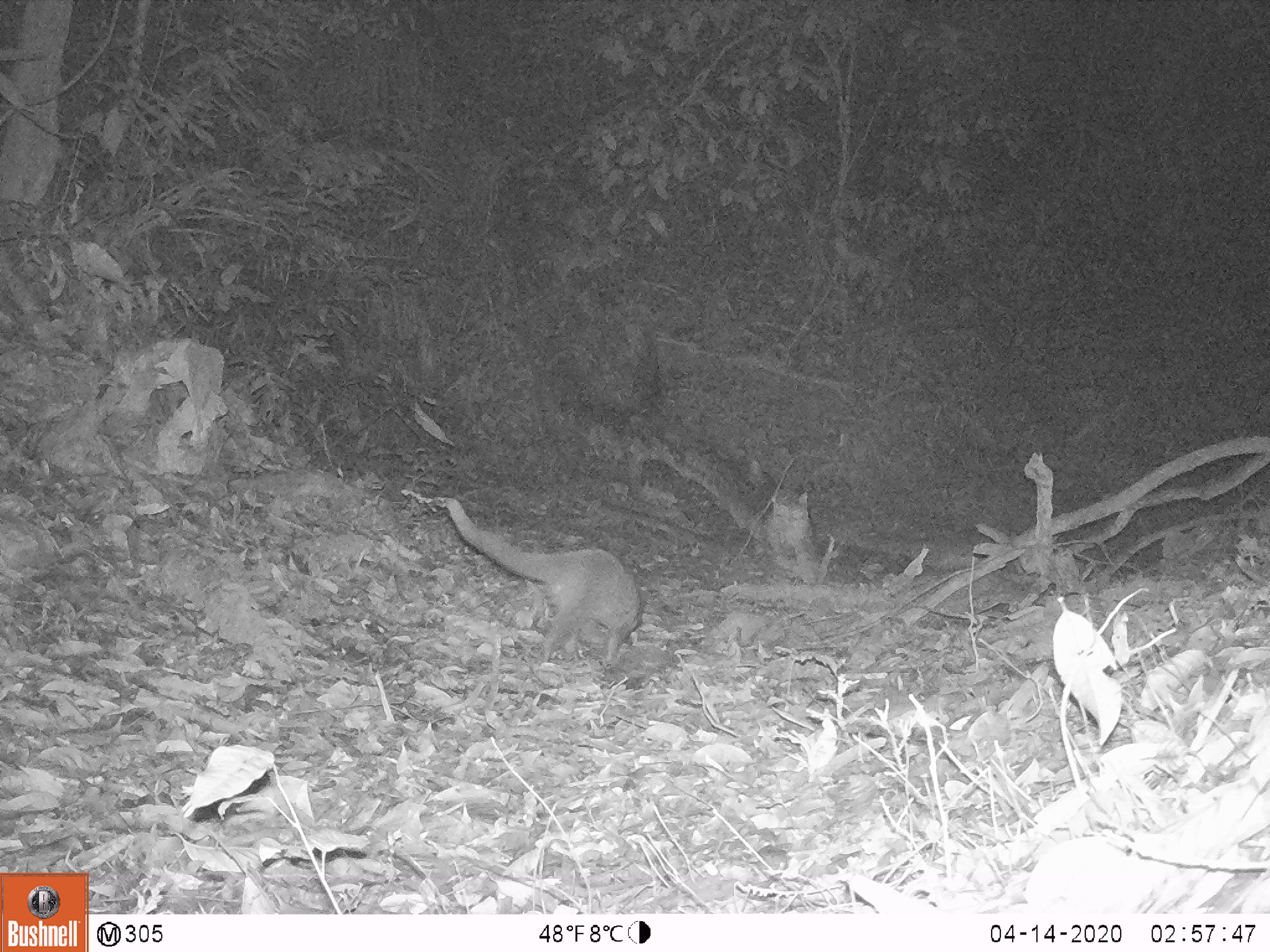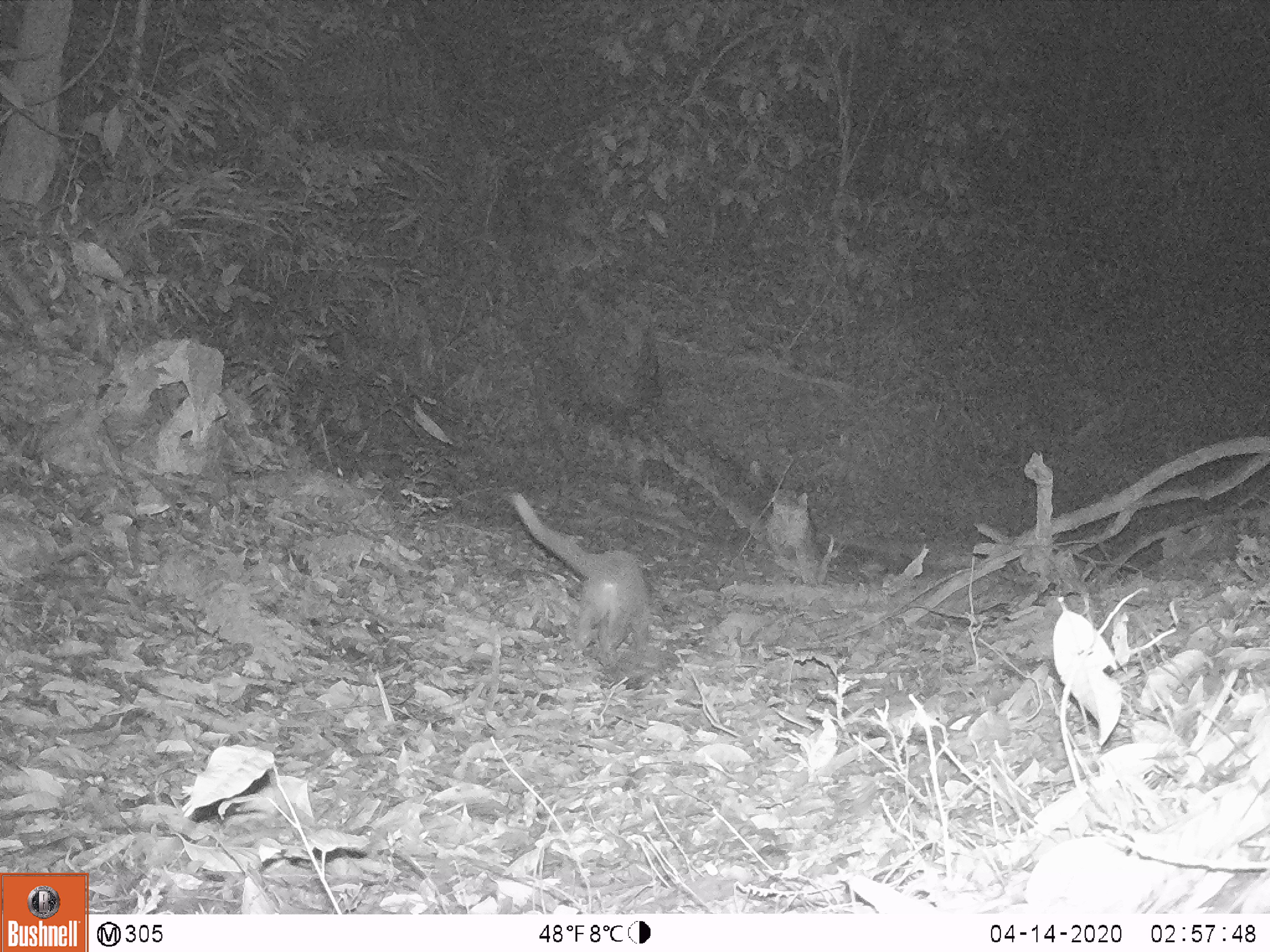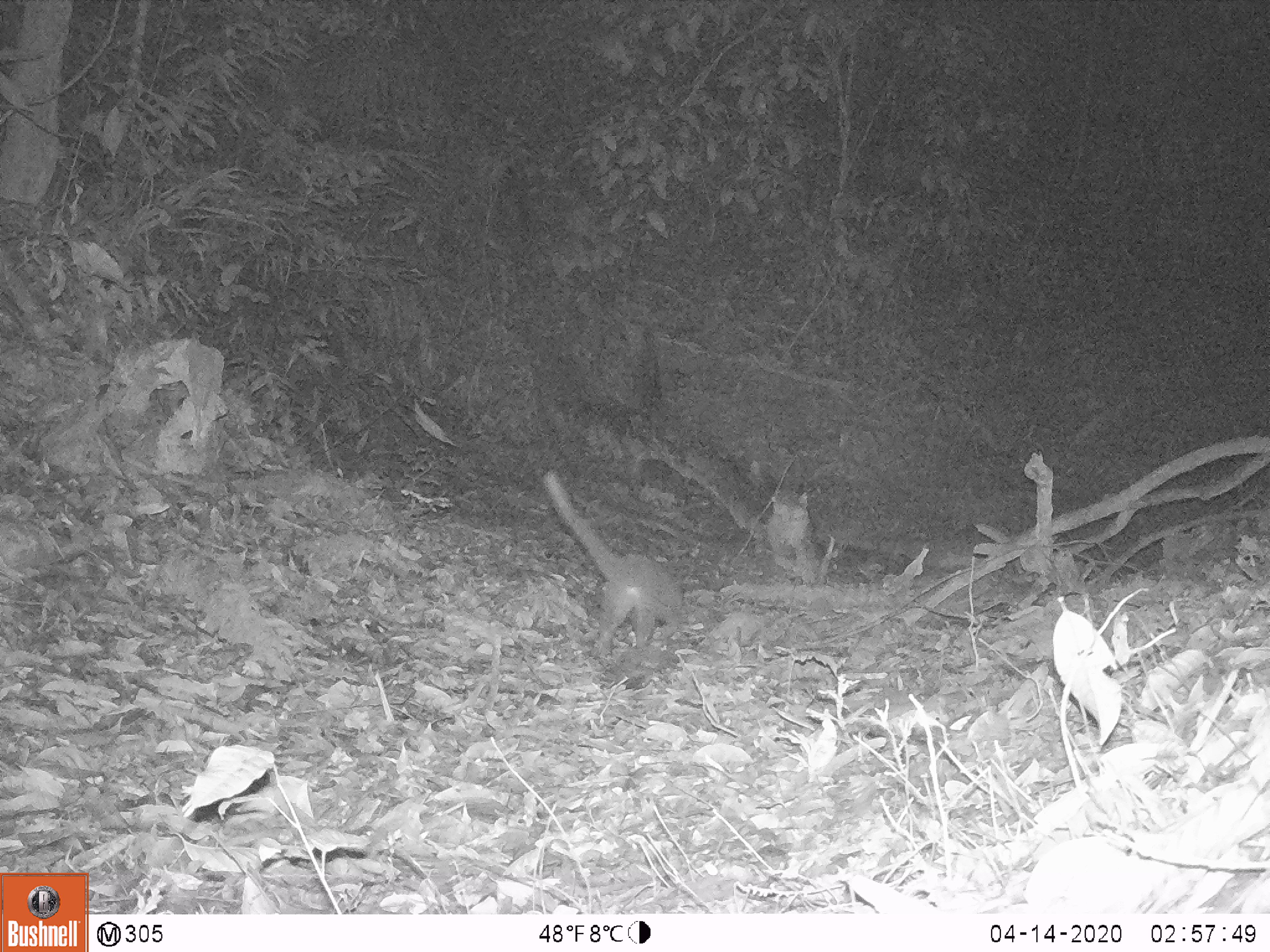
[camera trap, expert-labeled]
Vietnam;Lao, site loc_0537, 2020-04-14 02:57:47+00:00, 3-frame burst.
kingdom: Animalia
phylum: Chordata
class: Mammalia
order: Carnivora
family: Viverridae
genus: Paguma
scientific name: Paguma larvata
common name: masked palm civet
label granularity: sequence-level